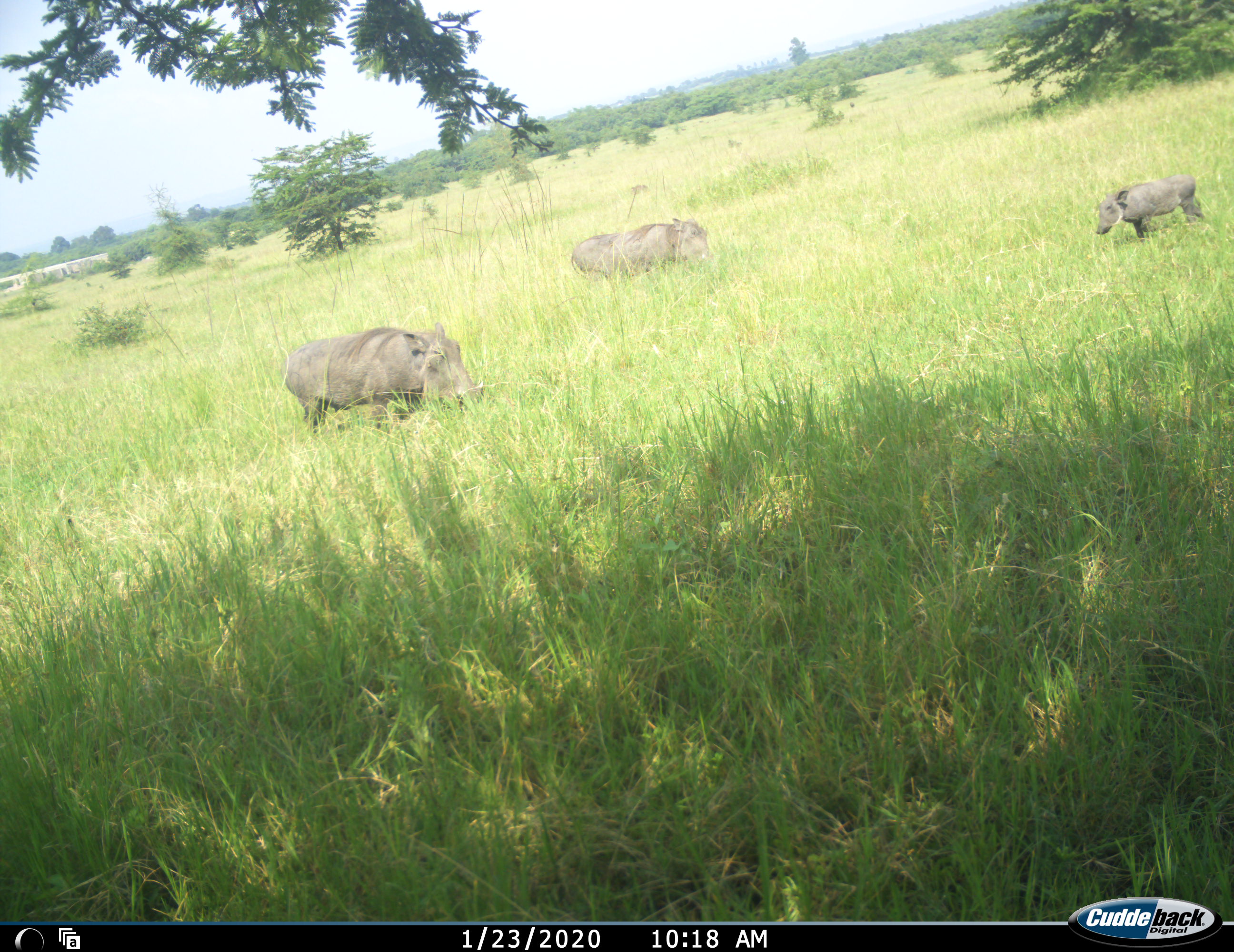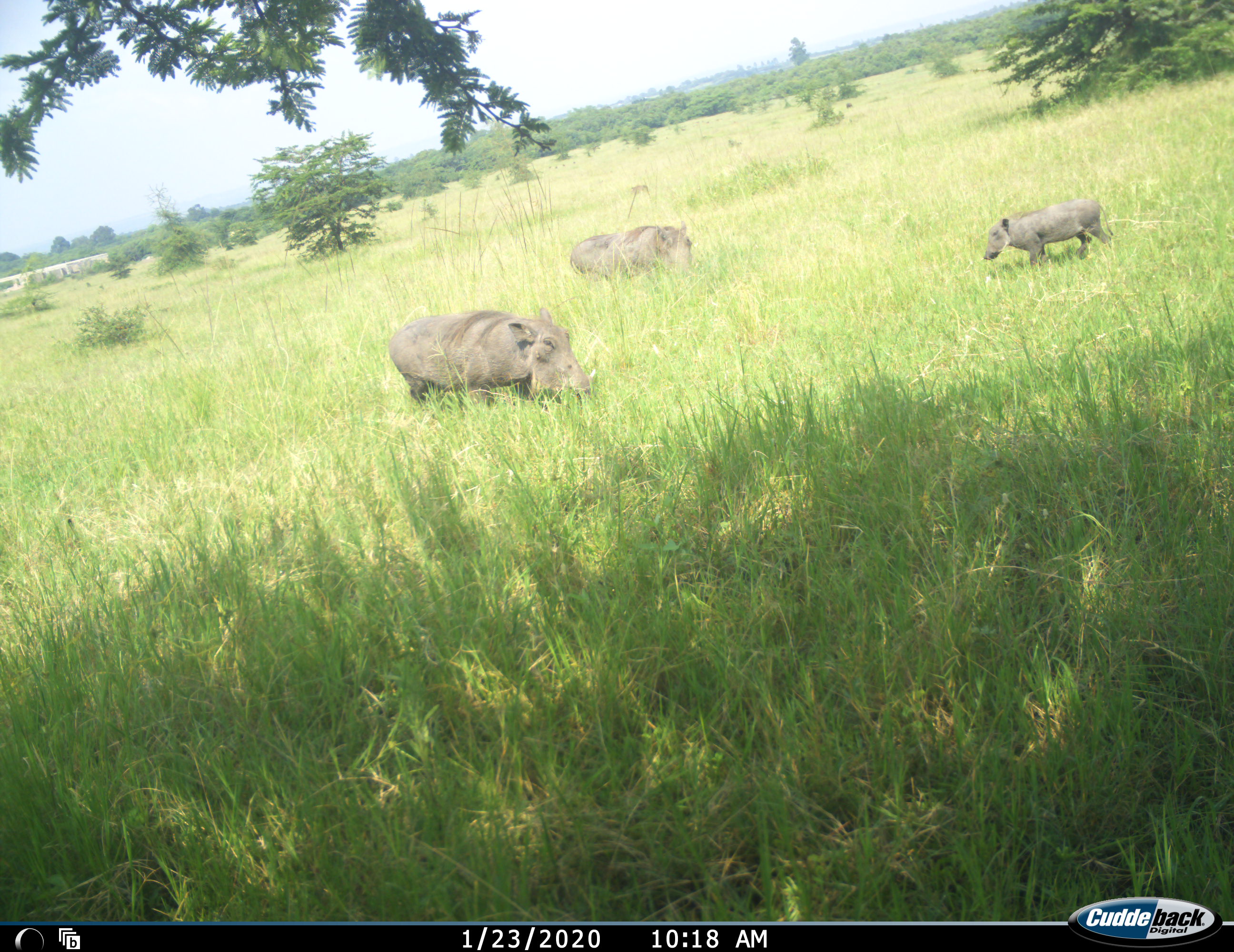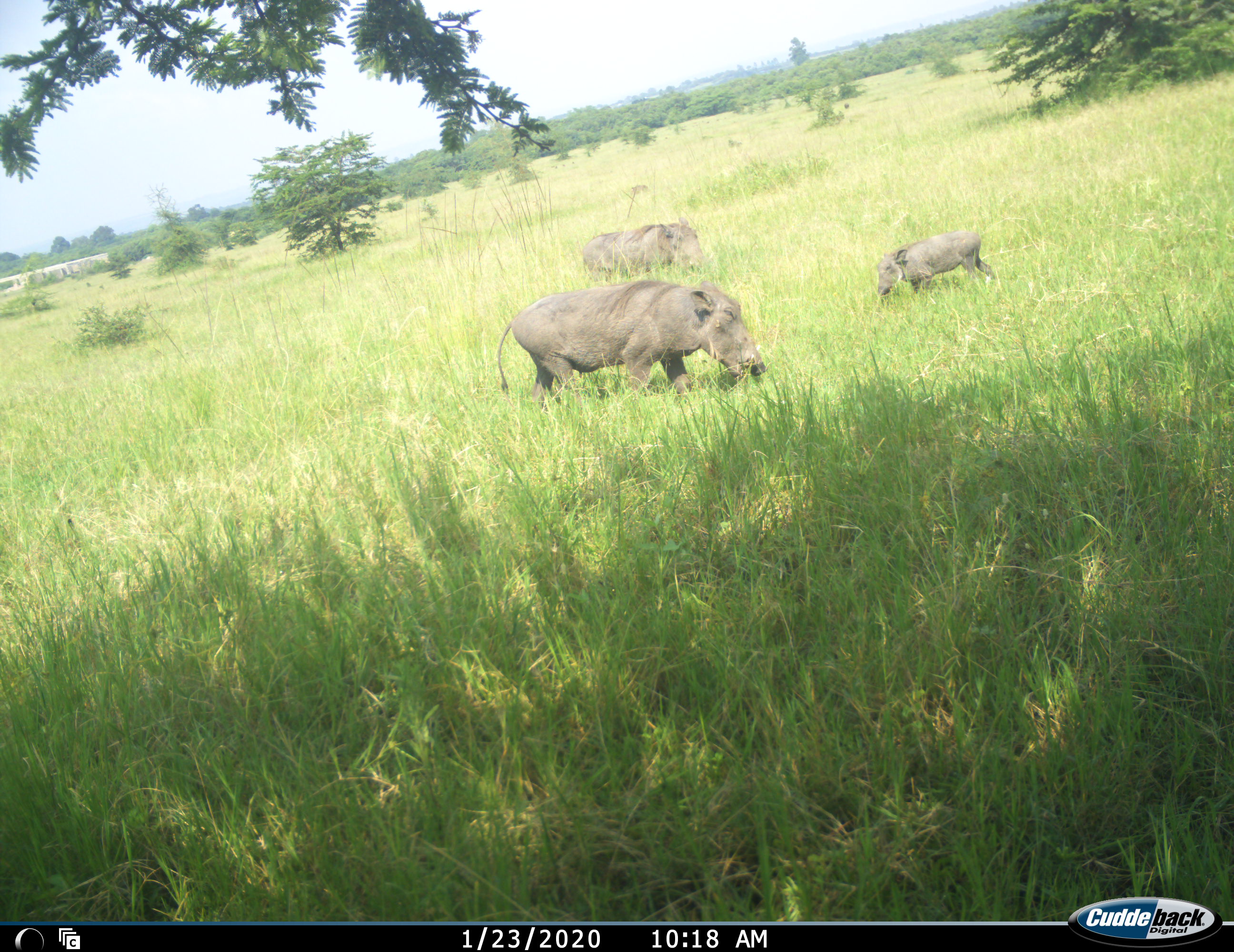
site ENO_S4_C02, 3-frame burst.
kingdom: Animalia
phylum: Chordata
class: Mammalia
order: Artiodactyla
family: Suidae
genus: Phacochoerus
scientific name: Phacochoerus africanus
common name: warthog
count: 3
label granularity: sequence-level